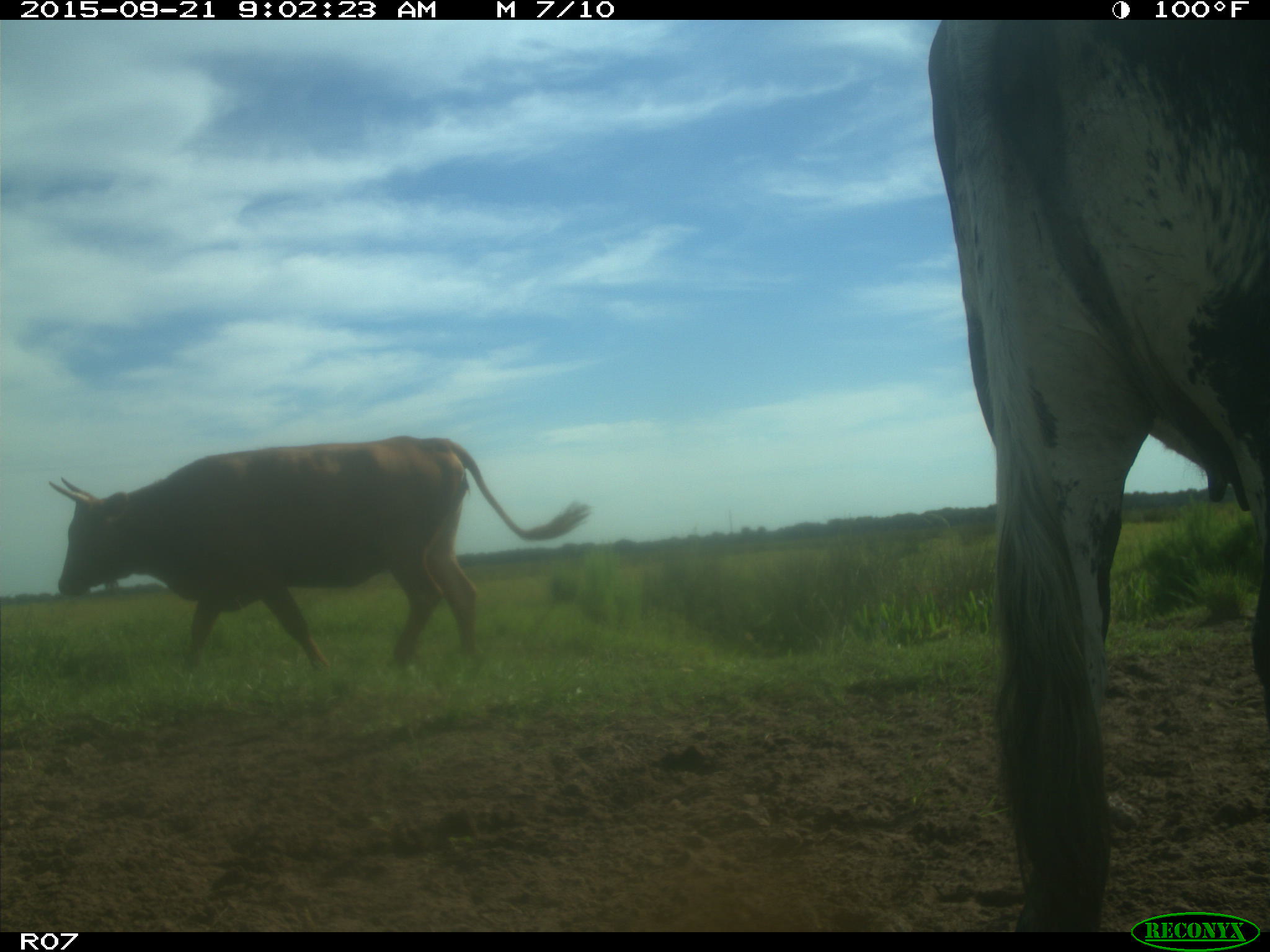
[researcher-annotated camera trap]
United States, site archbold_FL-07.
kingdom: Animalia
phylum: Chordata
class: Mammalia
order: Artiodactyla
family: Bovidae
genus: Bos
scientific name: Bos taurus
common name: domestic cow